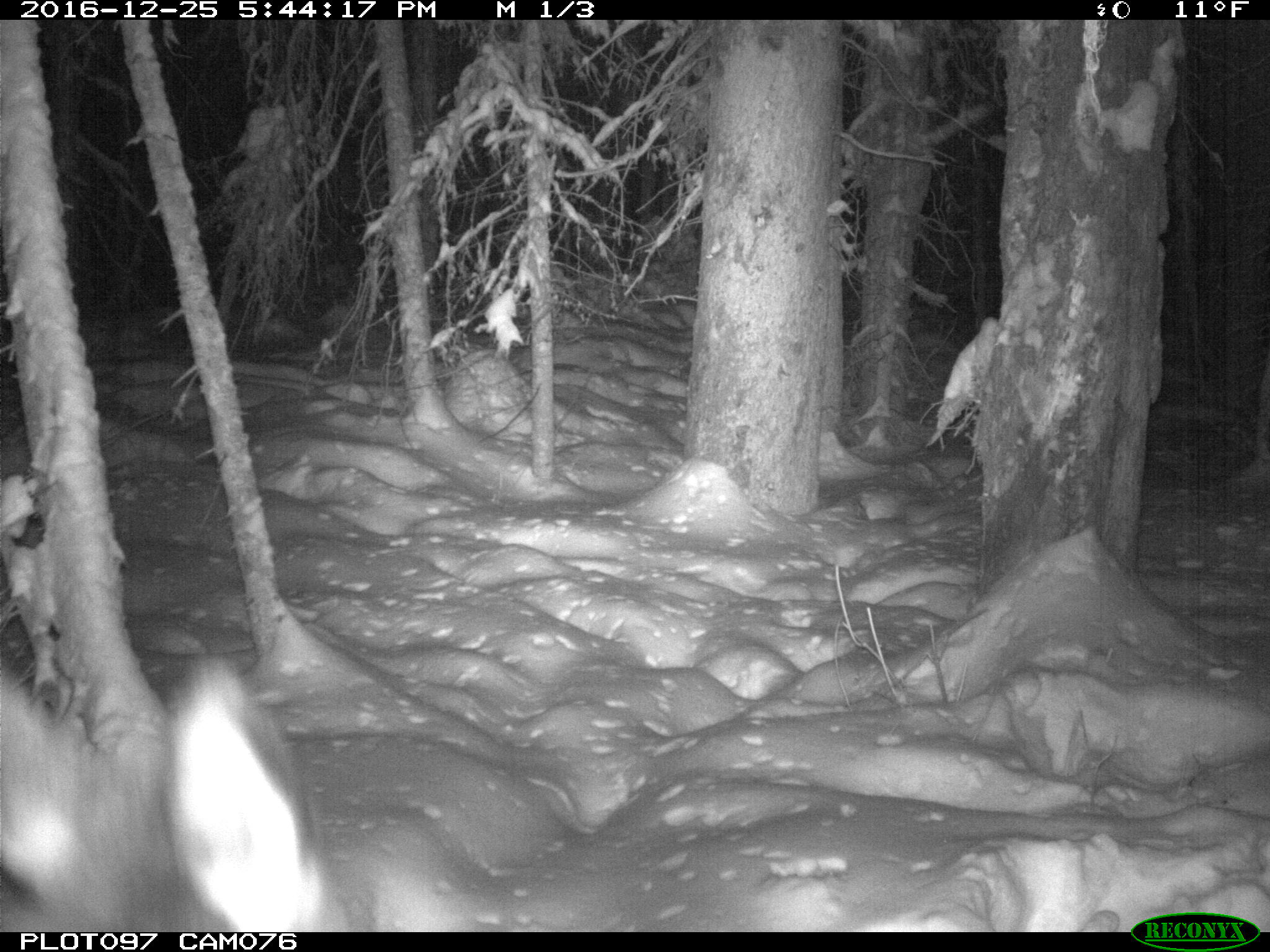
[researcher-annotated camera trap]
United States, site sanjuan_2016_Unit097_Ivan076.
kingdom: Animalia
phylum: Chordata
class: Mammalia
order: Artiodactyla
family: Cervidae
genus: Cervus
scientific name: Cervus elaphus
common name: red deer